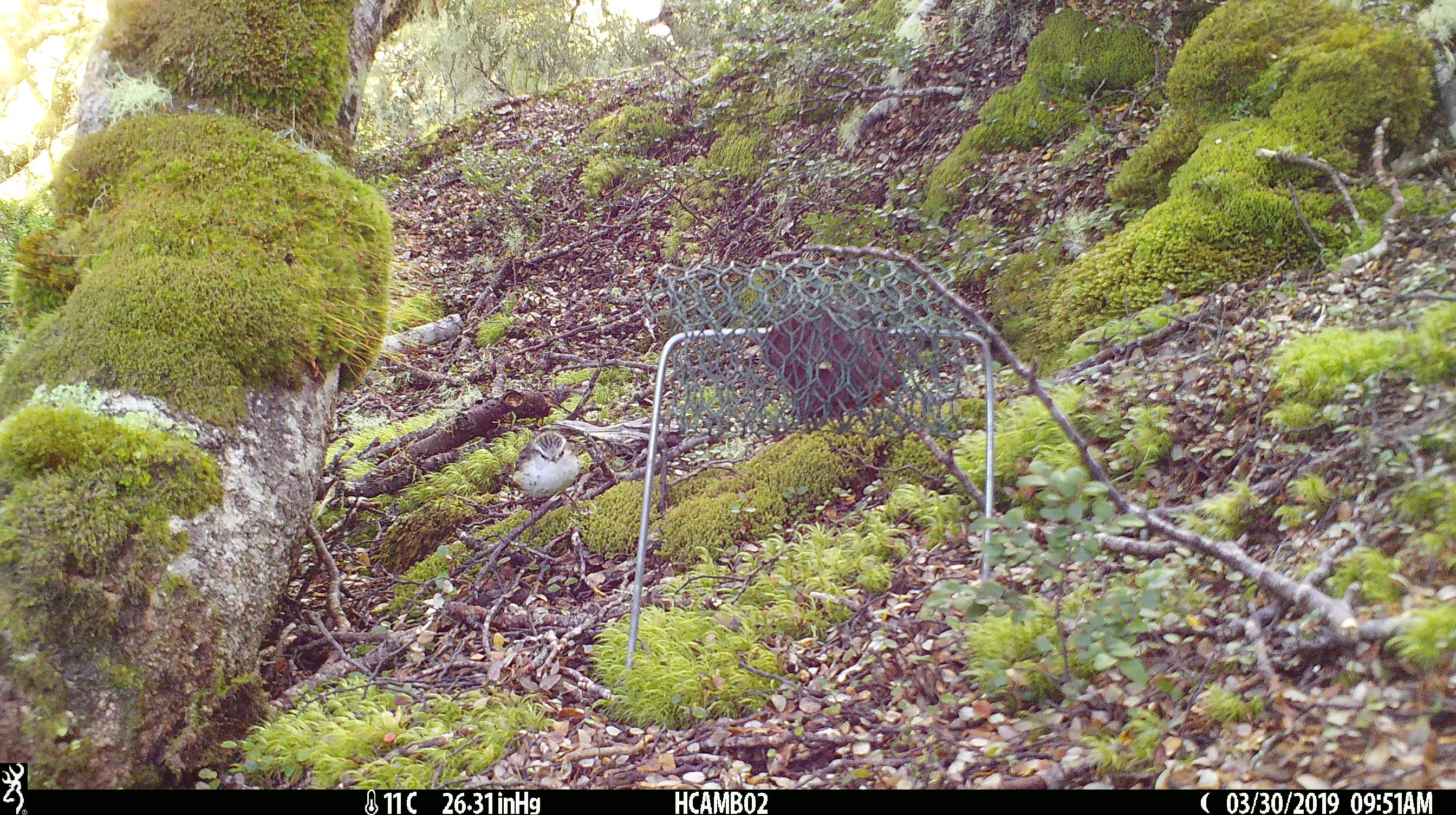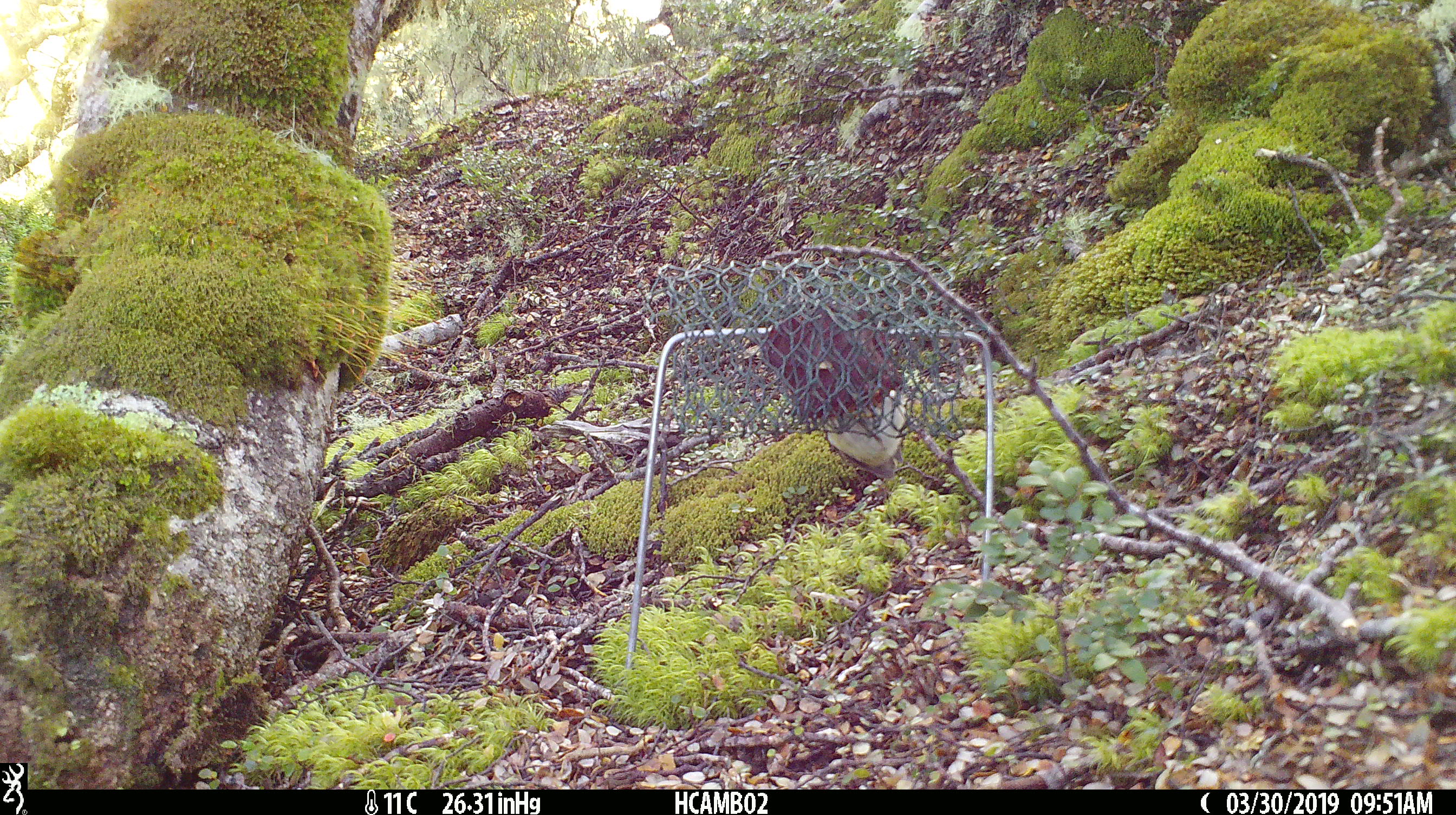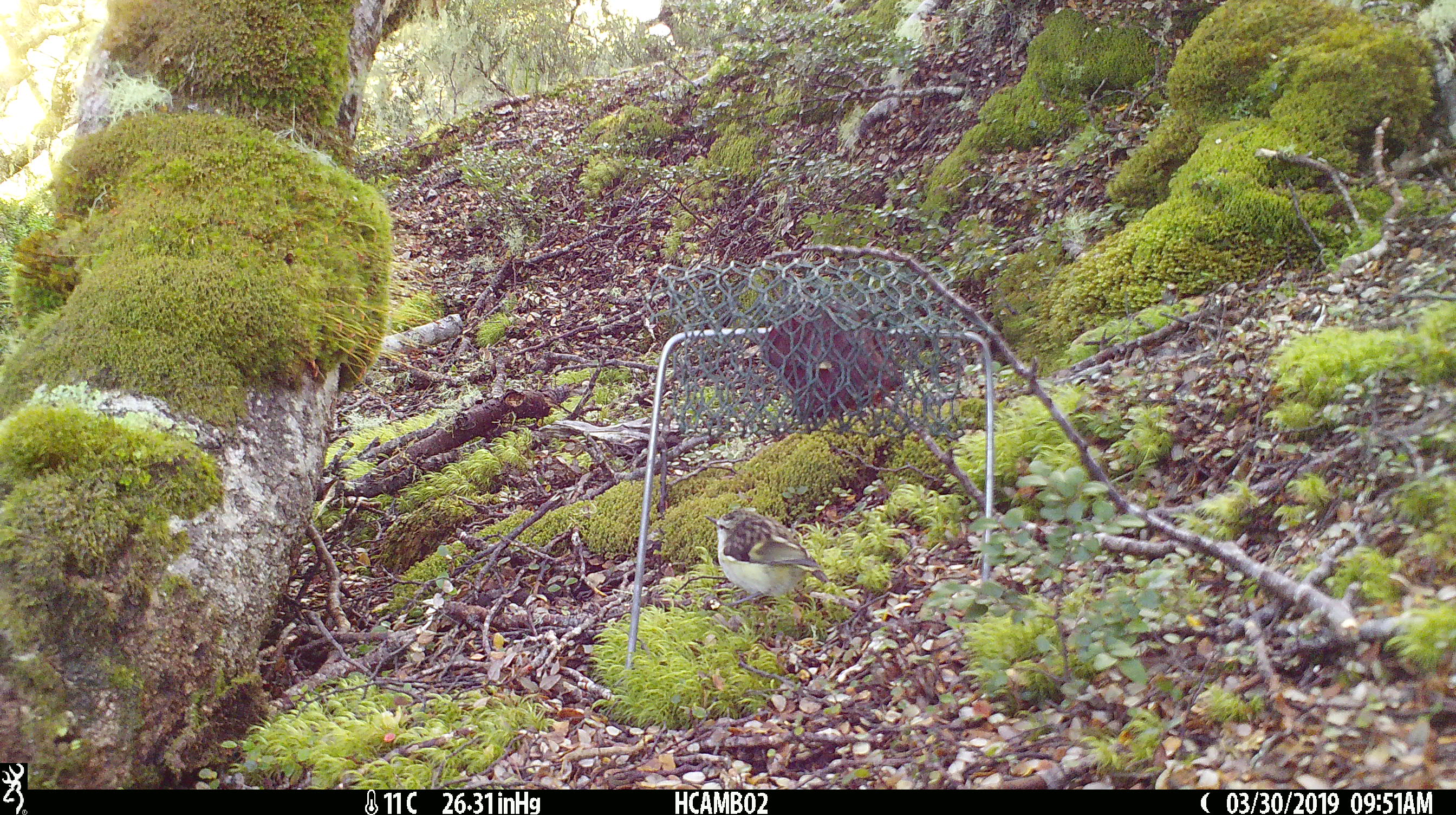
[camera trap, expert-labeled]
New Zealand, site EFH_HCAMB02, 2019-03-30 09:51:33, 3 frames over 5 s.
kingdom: Animalia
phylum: Chordata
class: Aves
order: Passeriformes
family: Acanthisittidae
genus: Acanthisitta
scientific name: Acanthisitta chloris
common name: rifleman